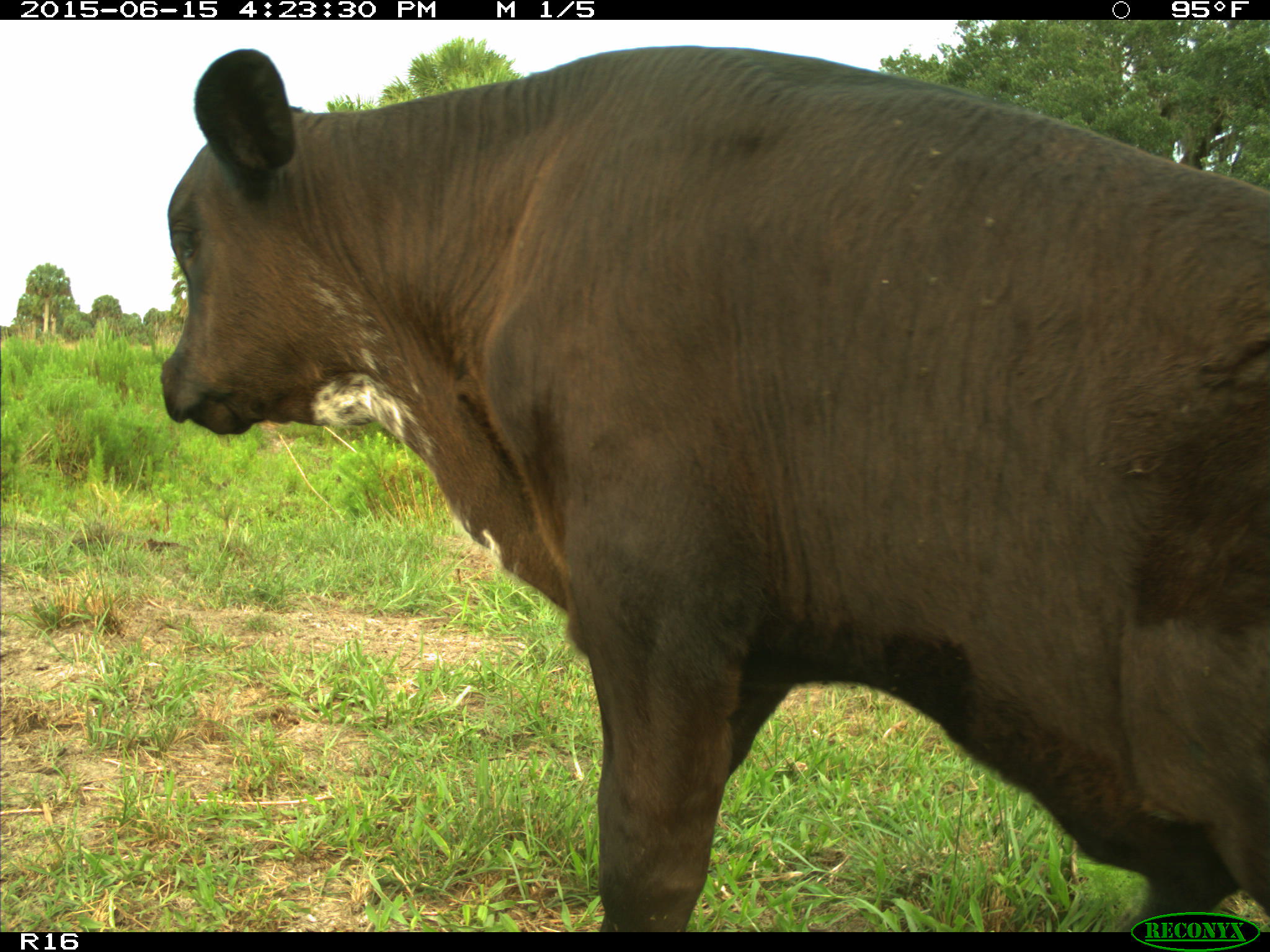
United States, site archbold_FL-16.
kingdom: Animalia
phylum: Chordata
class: Mammalia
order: Artiodactyla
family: Bovidae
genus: Bos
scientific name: Bos taurus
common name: domestic cow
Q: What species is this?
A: Bos taurus (domestic cow).